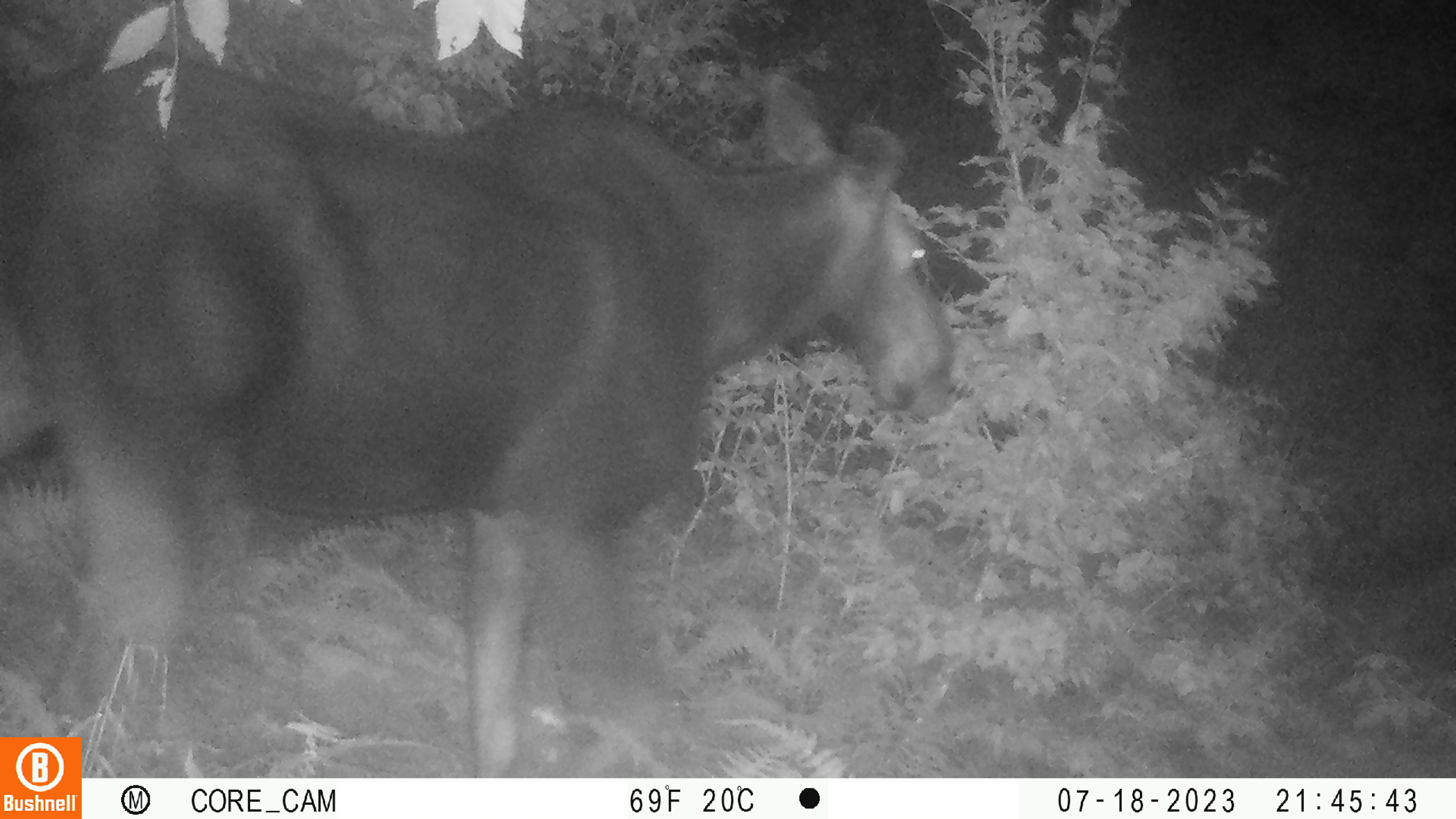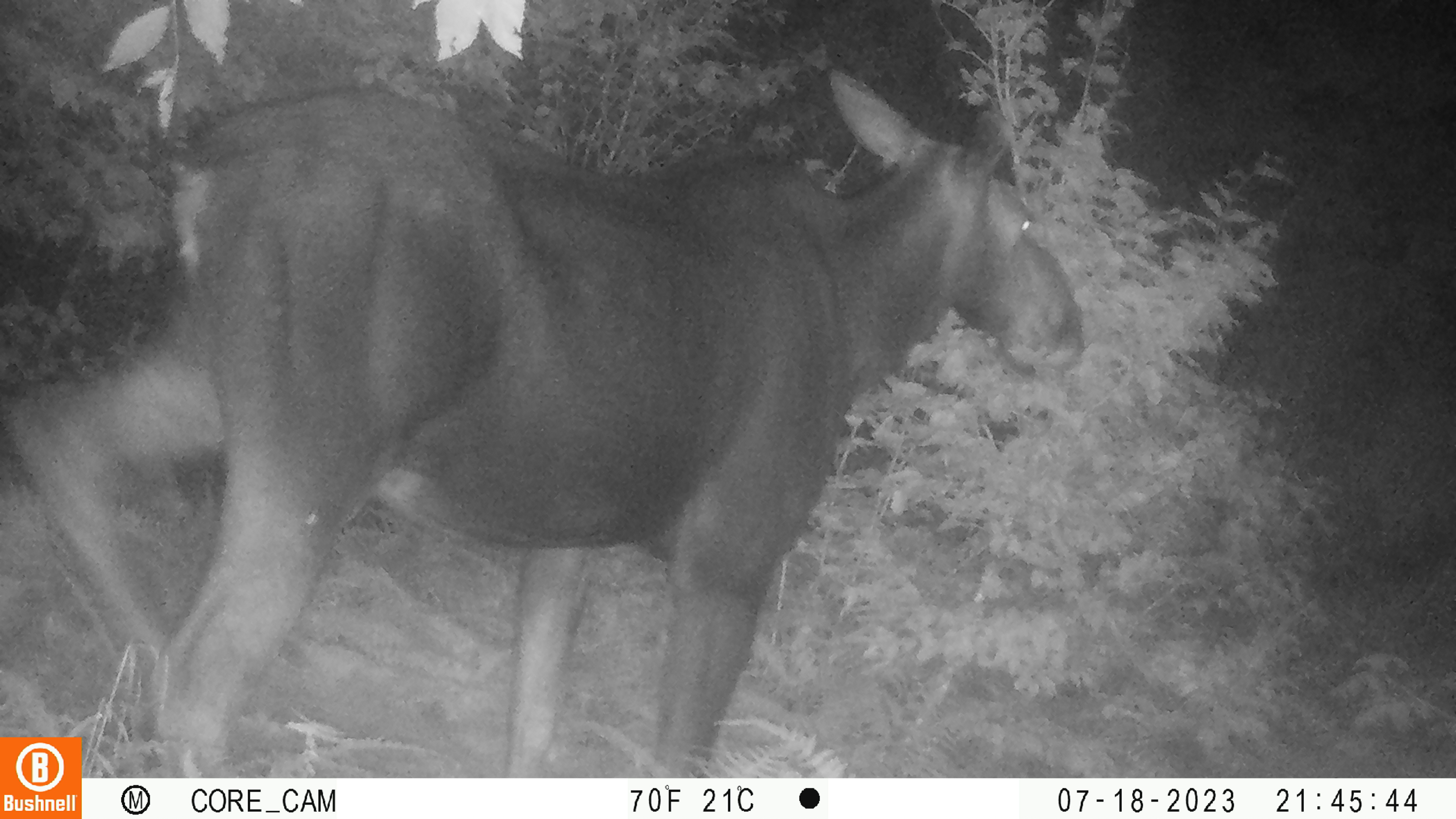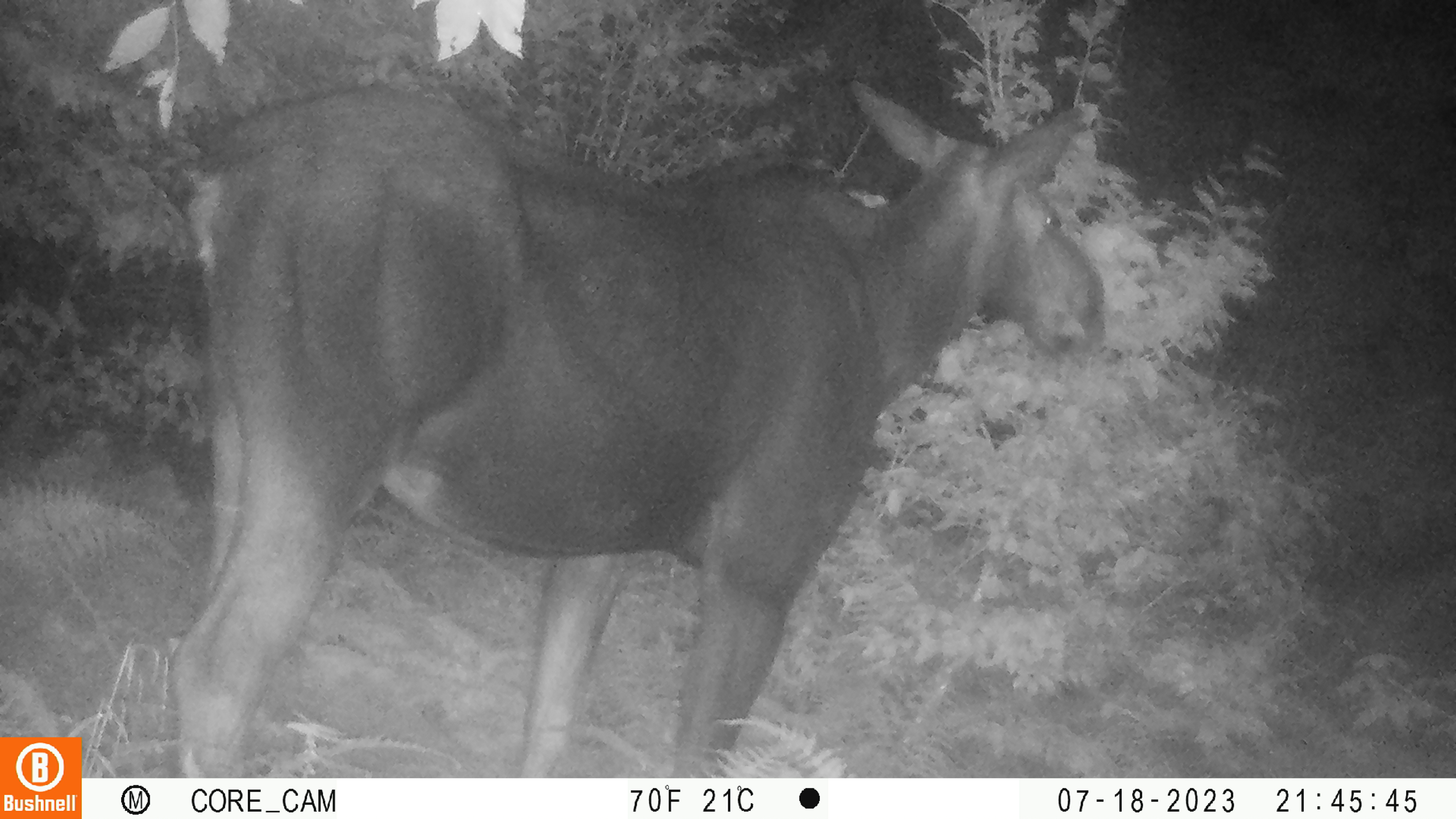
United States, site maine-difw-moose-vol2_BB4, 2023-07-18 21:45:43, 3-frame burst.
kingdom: Animalia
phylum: Chordata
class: Mammalia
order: Artiodactyla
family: Cervidae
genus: Alces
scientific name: Alces alces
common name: moose